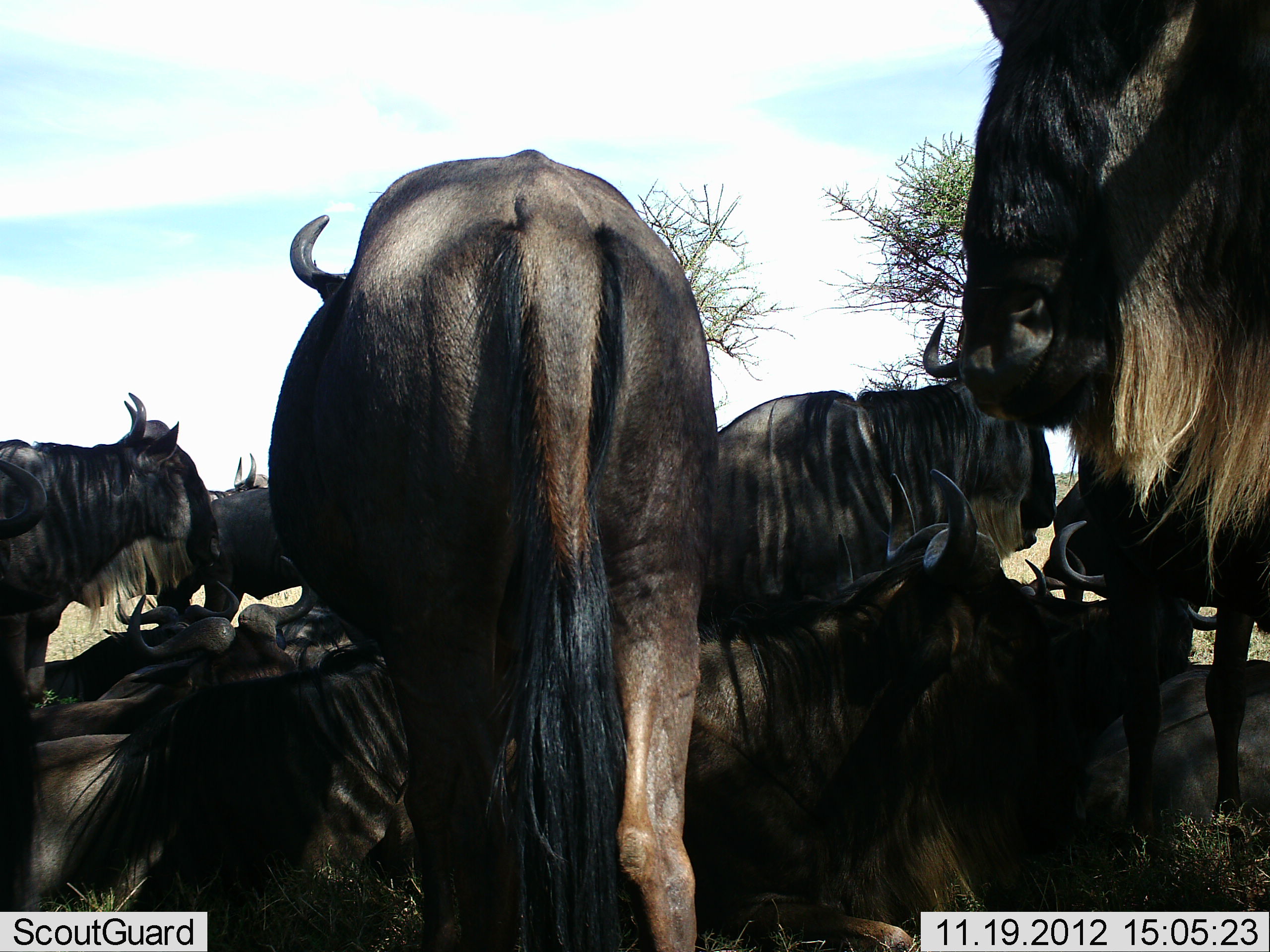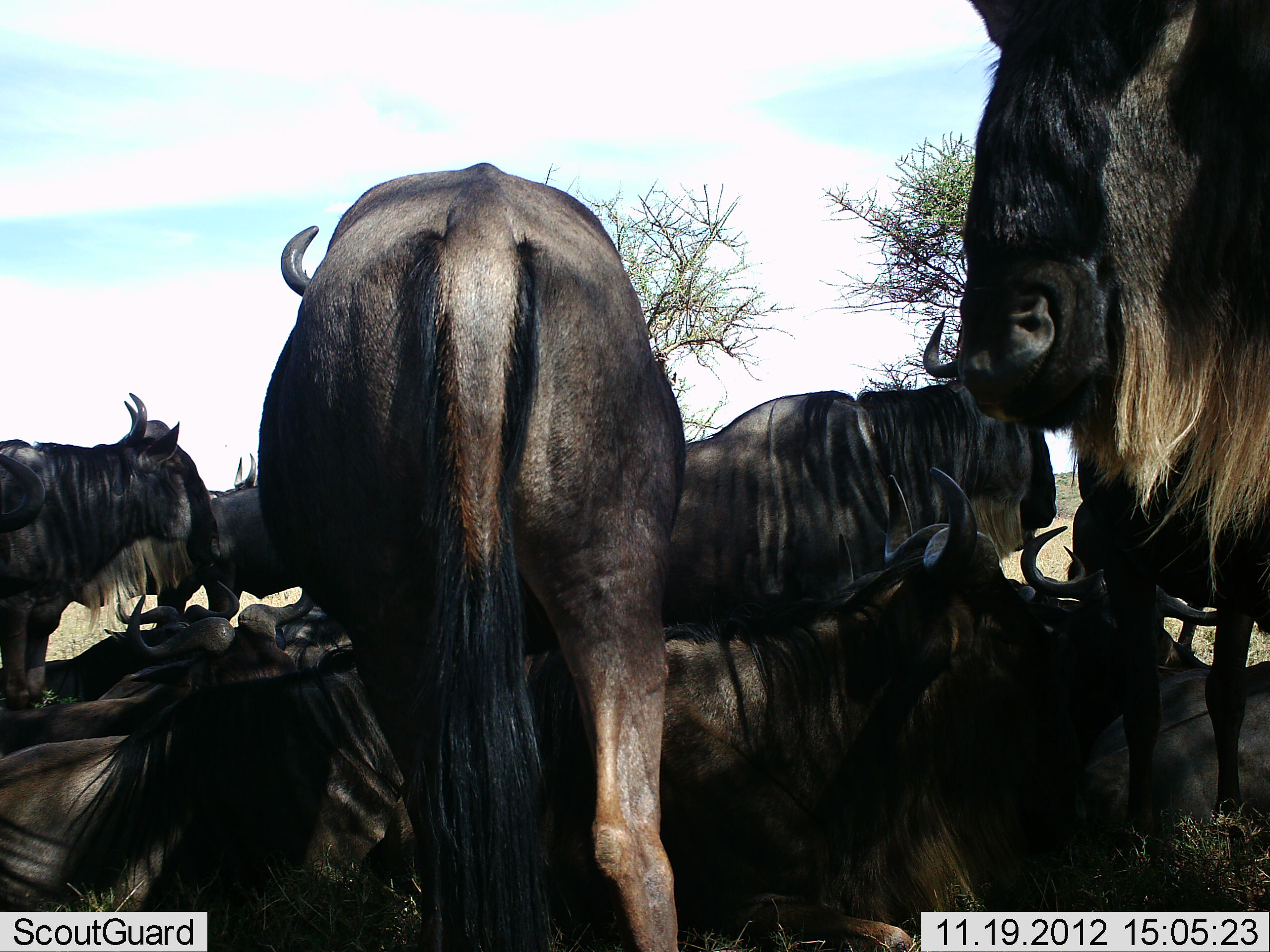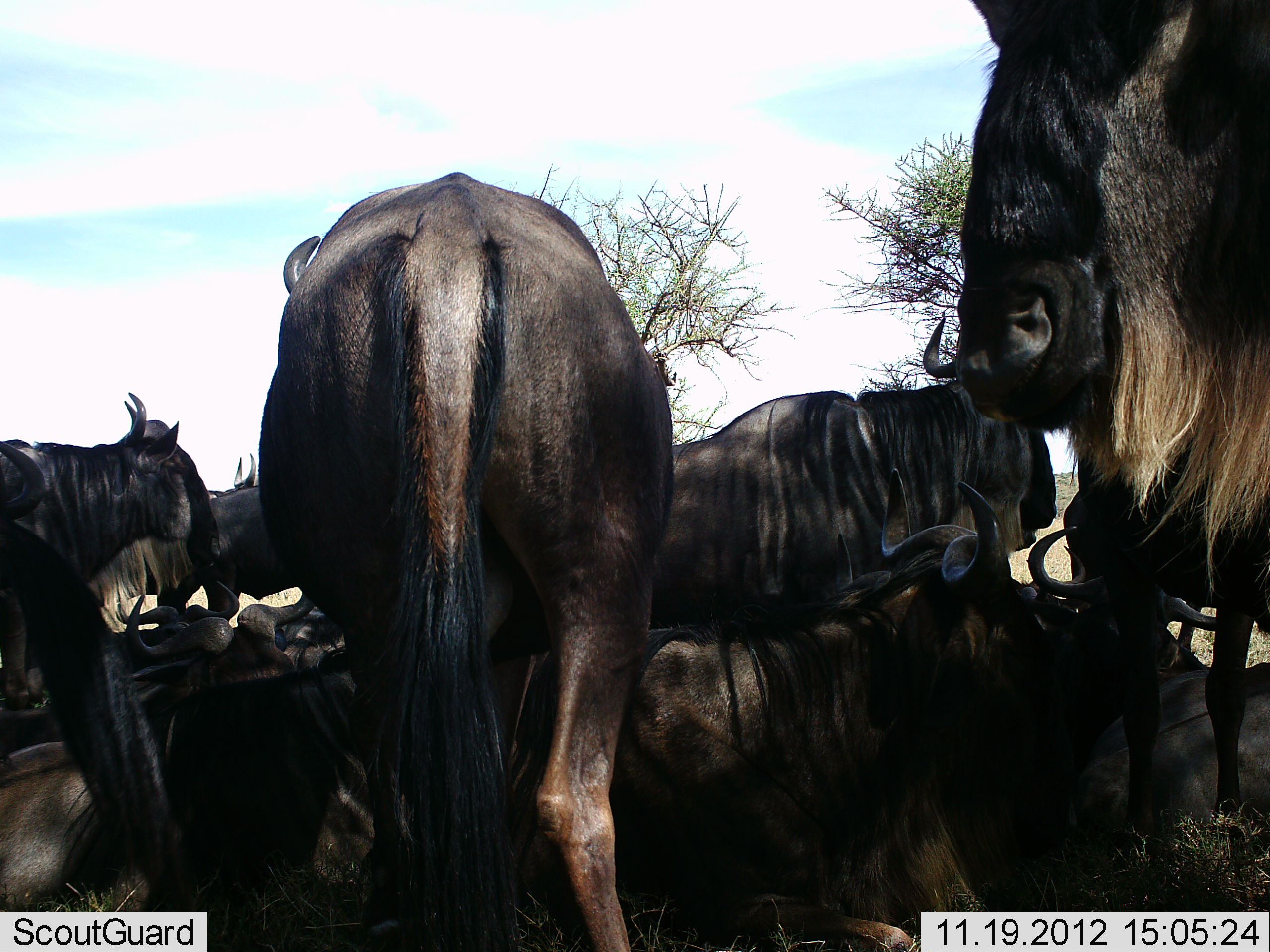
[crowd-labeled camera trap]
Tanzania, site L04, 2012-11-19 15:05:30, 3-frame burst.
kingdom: Animalia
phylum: Chordata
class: Mammalia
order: Artiodactyla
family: Bovidae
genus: Connochaetes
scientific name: Connochaetes taurinus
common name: blue wildebeest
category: wildebeest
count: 11-50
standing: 60%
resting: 100%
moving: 0%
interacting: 0%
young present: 0%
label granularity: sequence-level